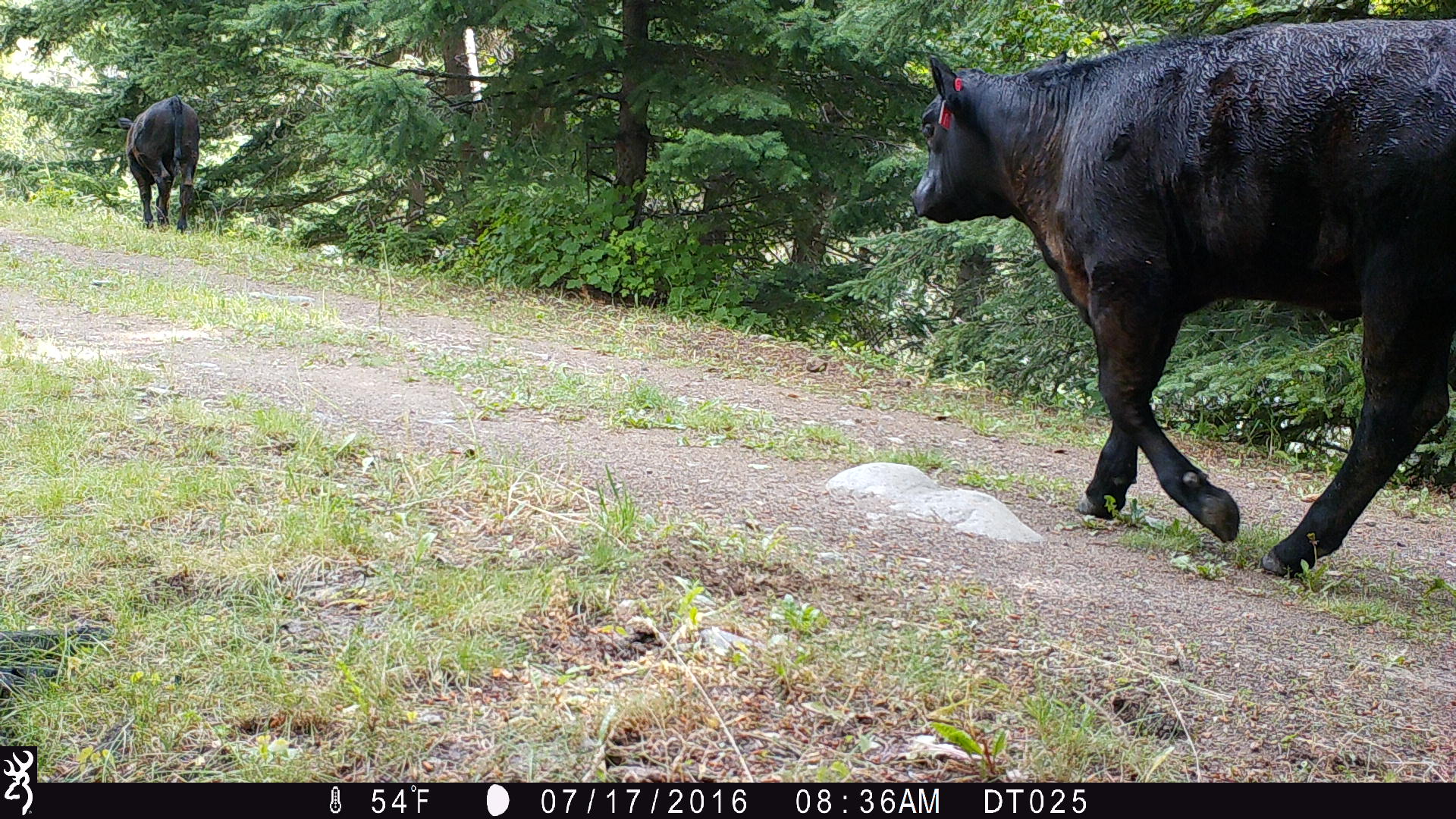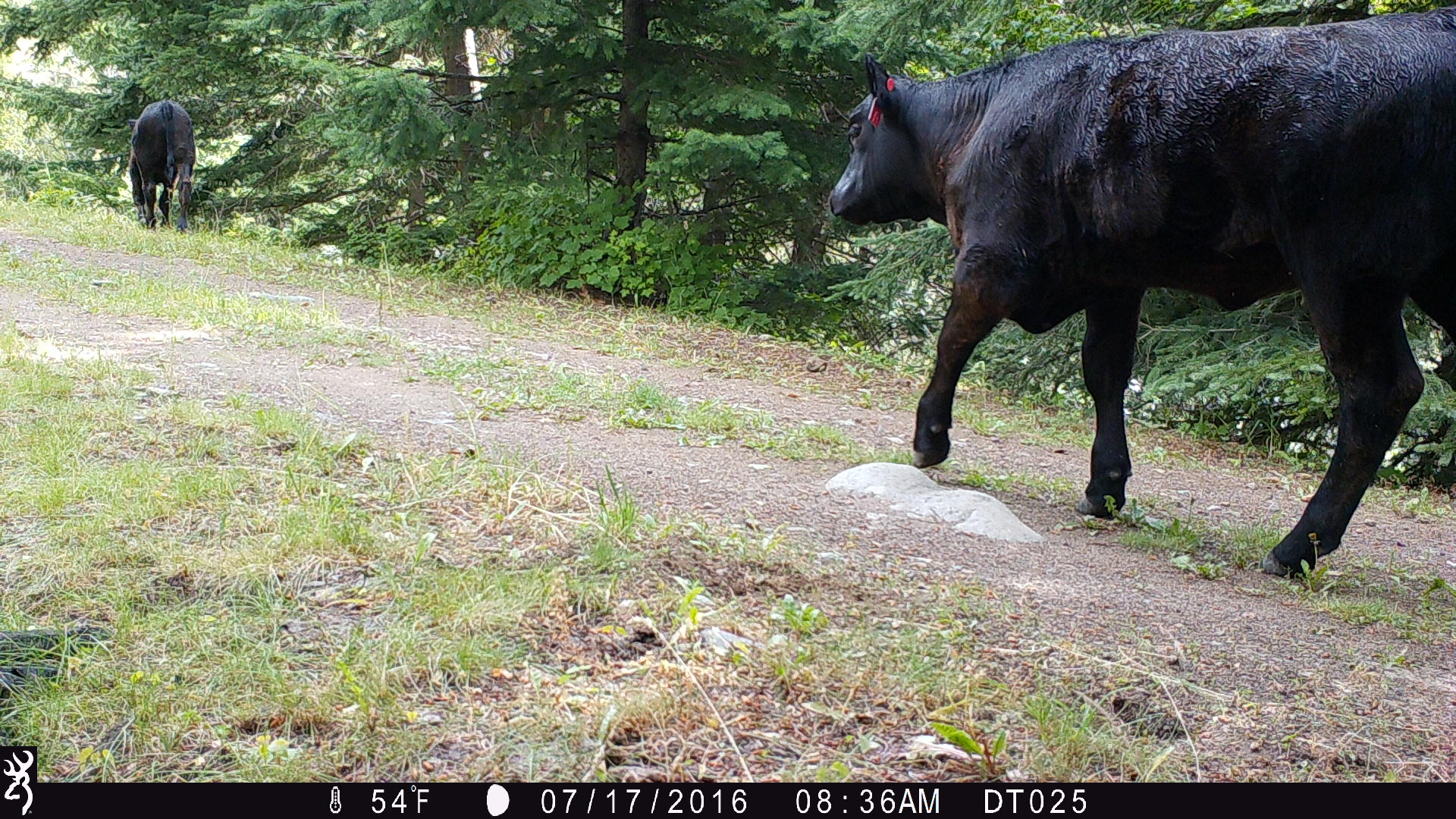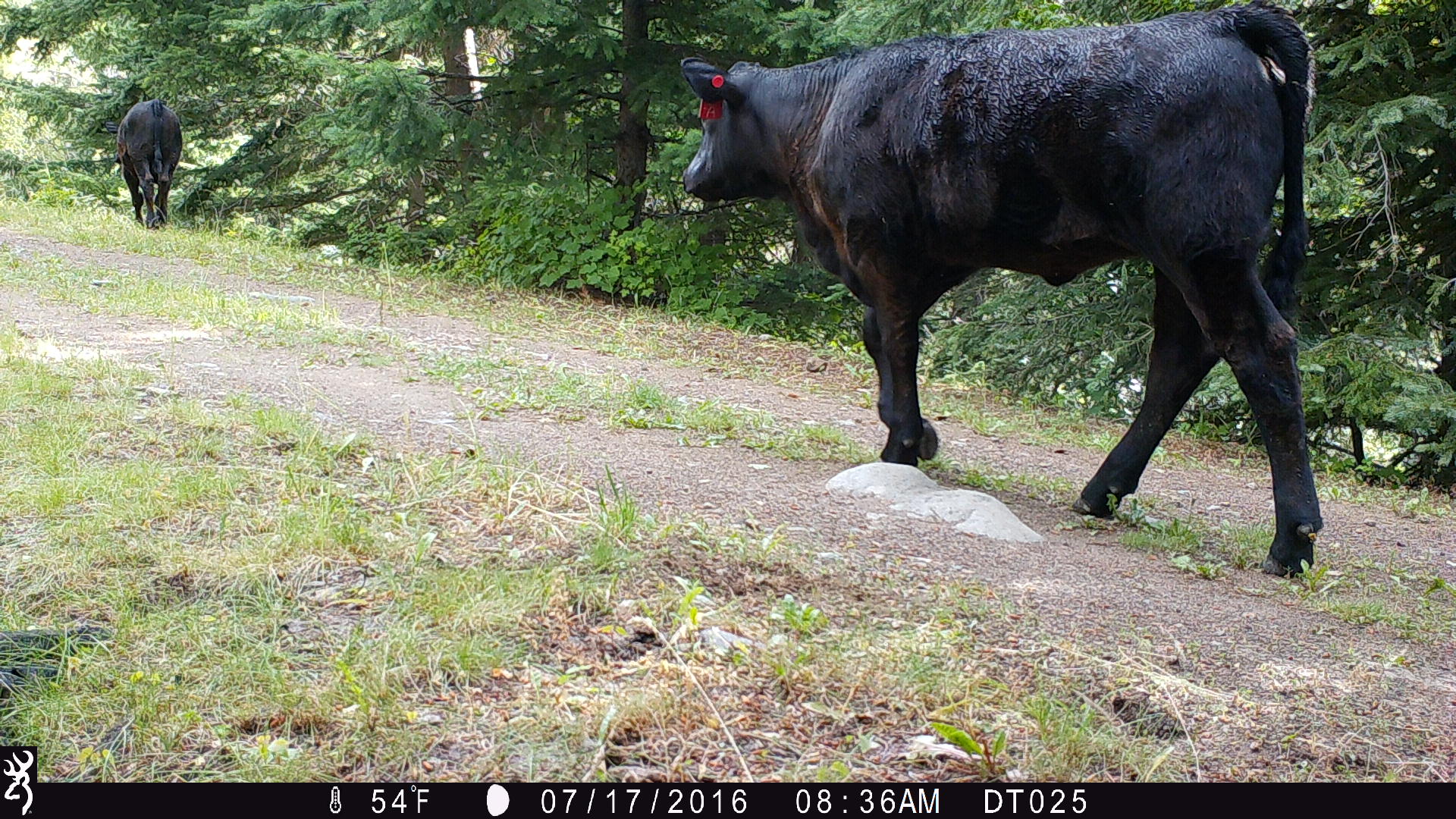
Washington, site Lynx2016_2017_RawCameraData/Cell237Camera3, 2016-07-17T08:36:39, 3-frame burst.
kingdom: Animalia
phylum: Chordata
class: Mammalia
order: Artiodactyla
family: Bovidae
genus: Bos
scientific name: Bos taurus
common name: domestic cattle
Domestic cattle (Bos taurus). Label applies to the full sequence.